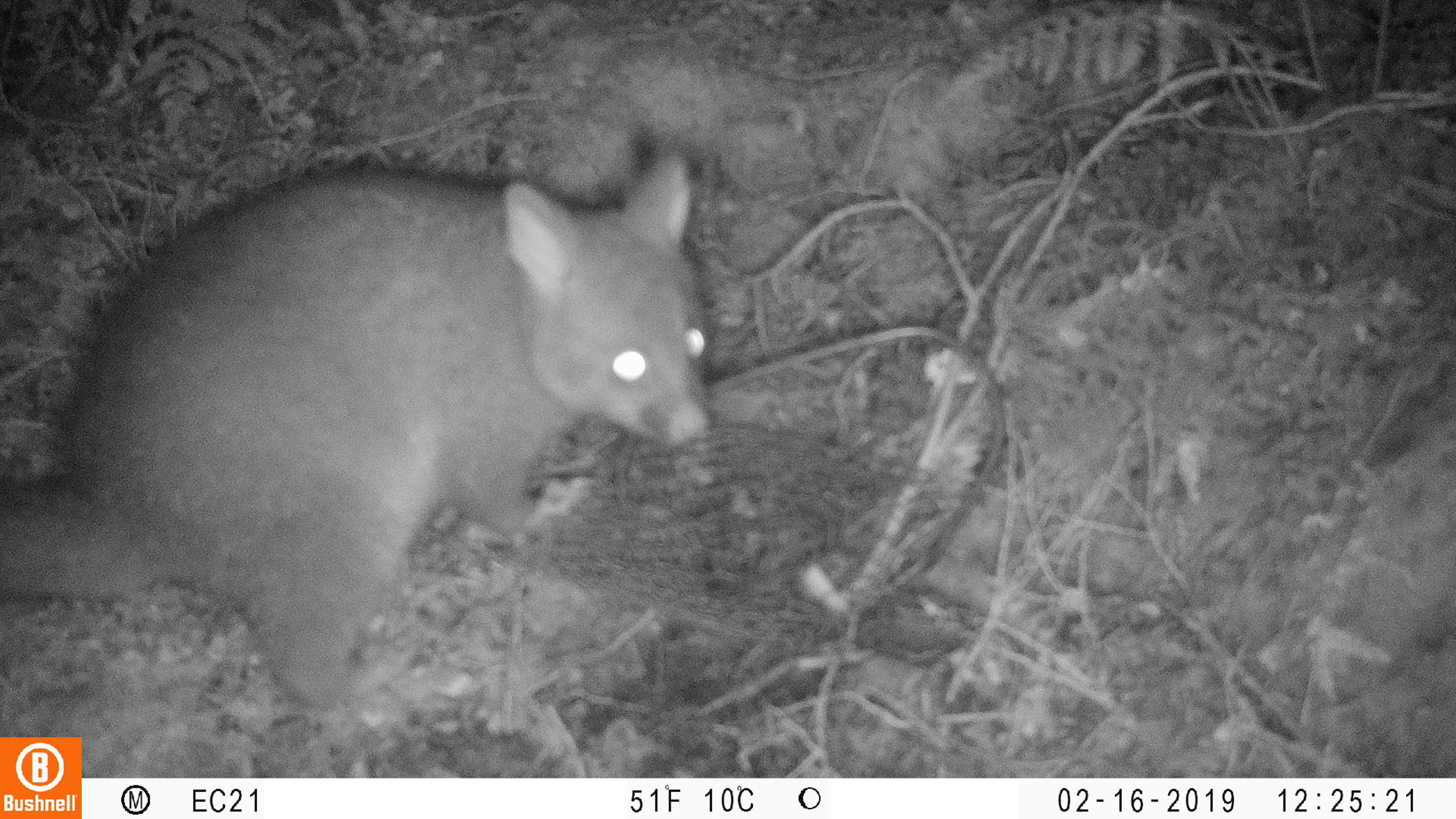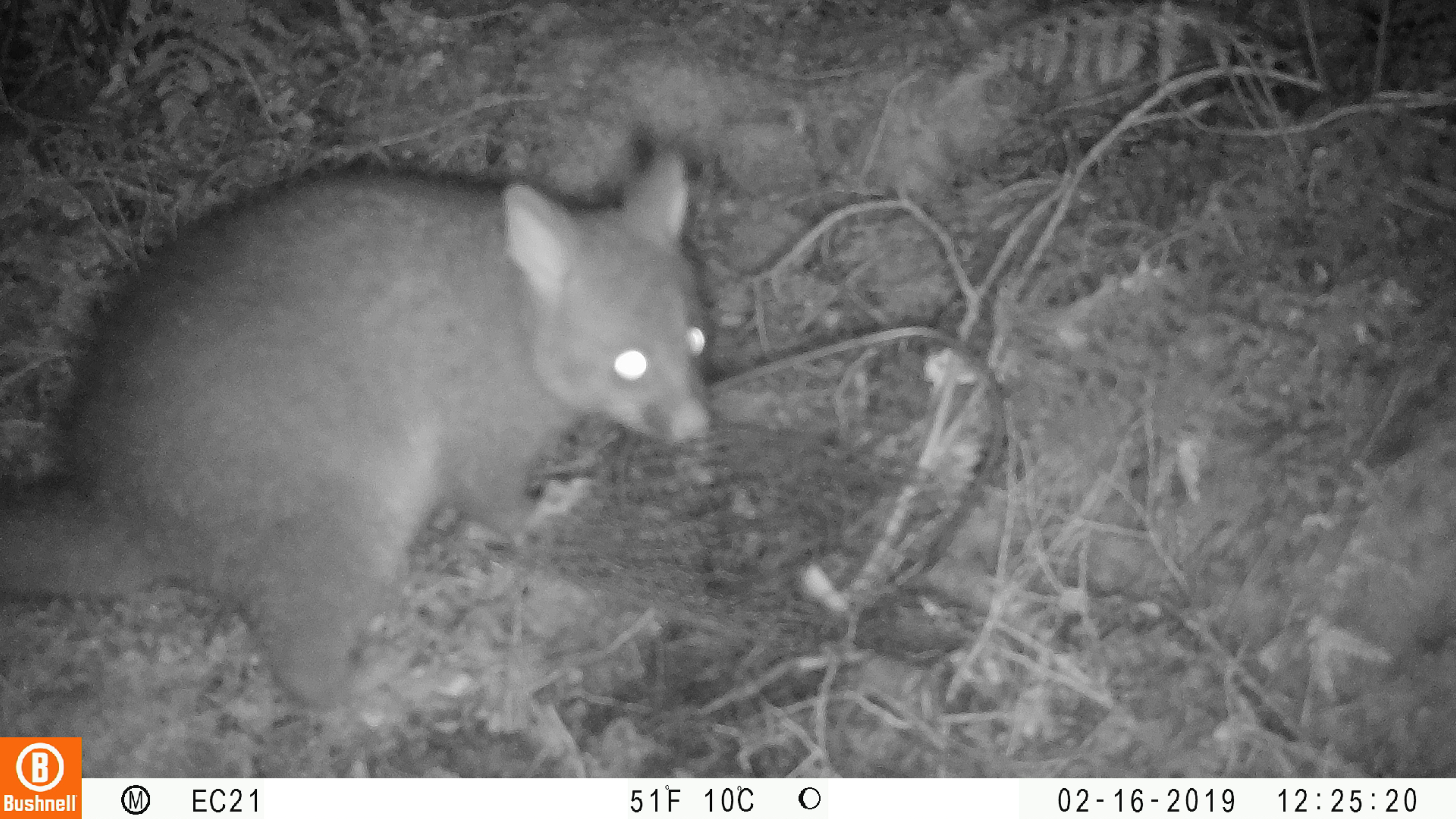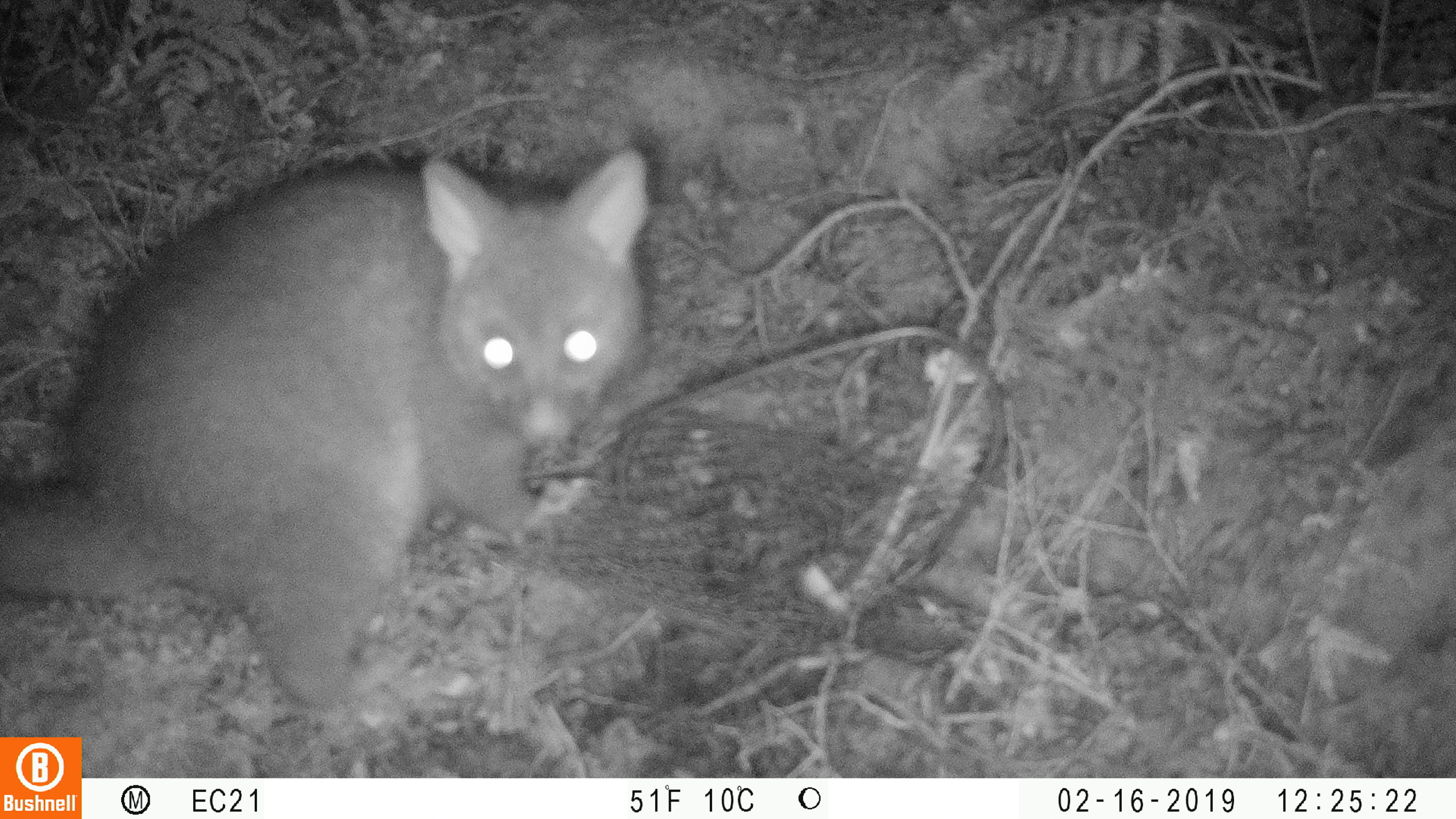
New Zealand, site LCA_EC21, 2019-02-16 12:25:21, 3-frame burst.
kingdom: Animalia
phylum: Chordata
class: Mammalia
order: Diprotodontia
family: Phalangeridae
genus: Trichosurus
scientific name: Trichosurus vulpecula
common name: common brushtail possum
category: possum